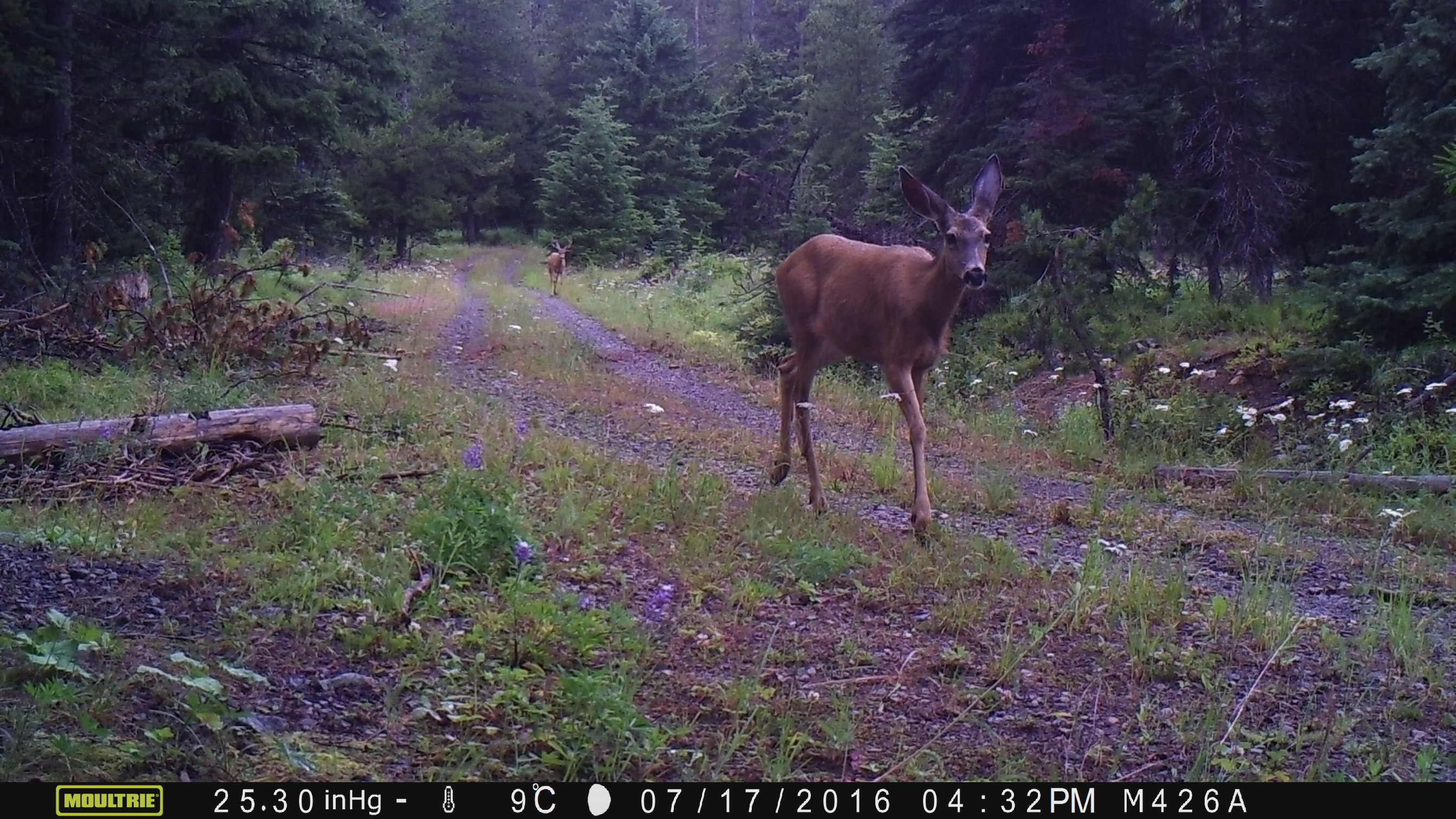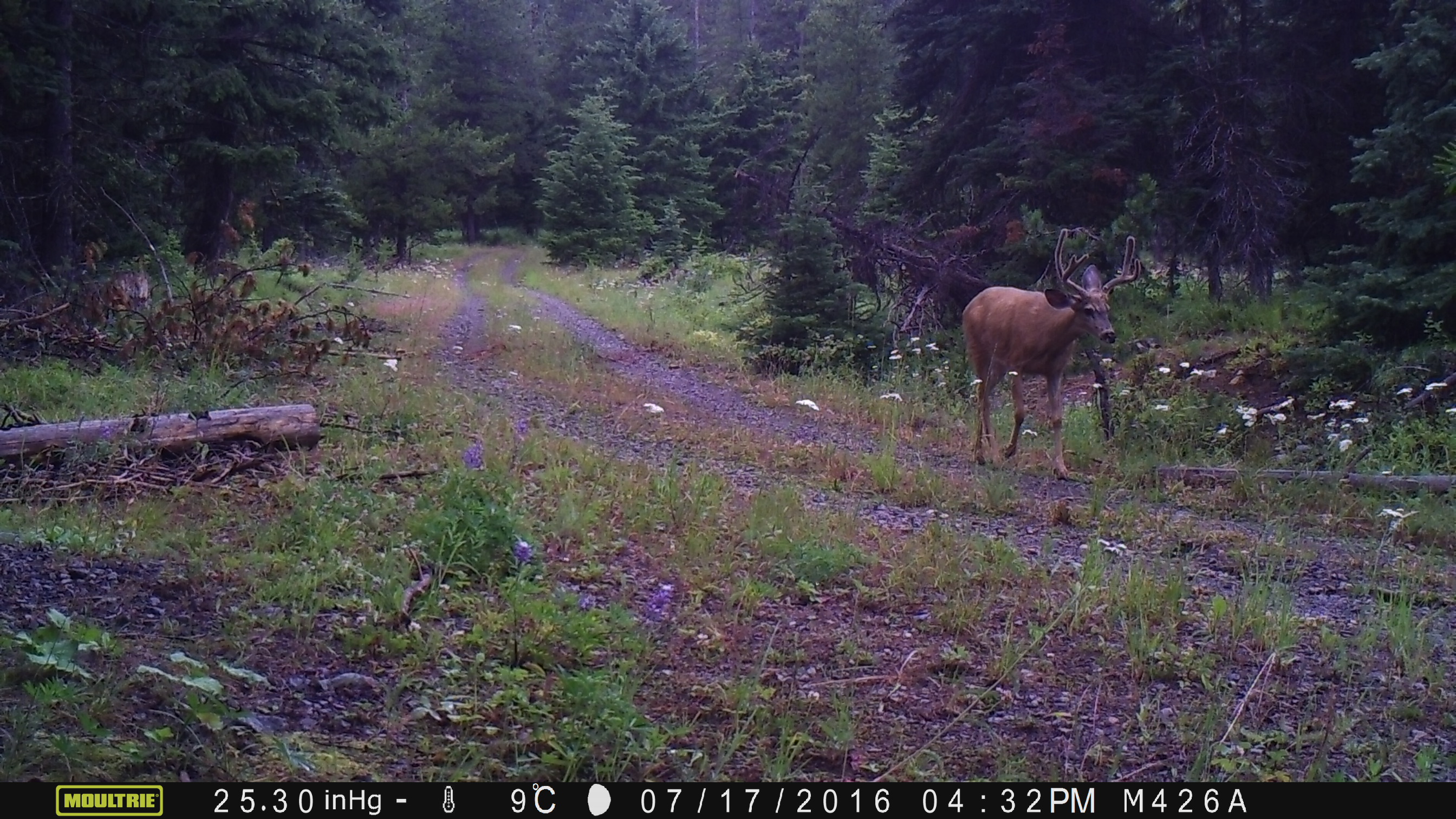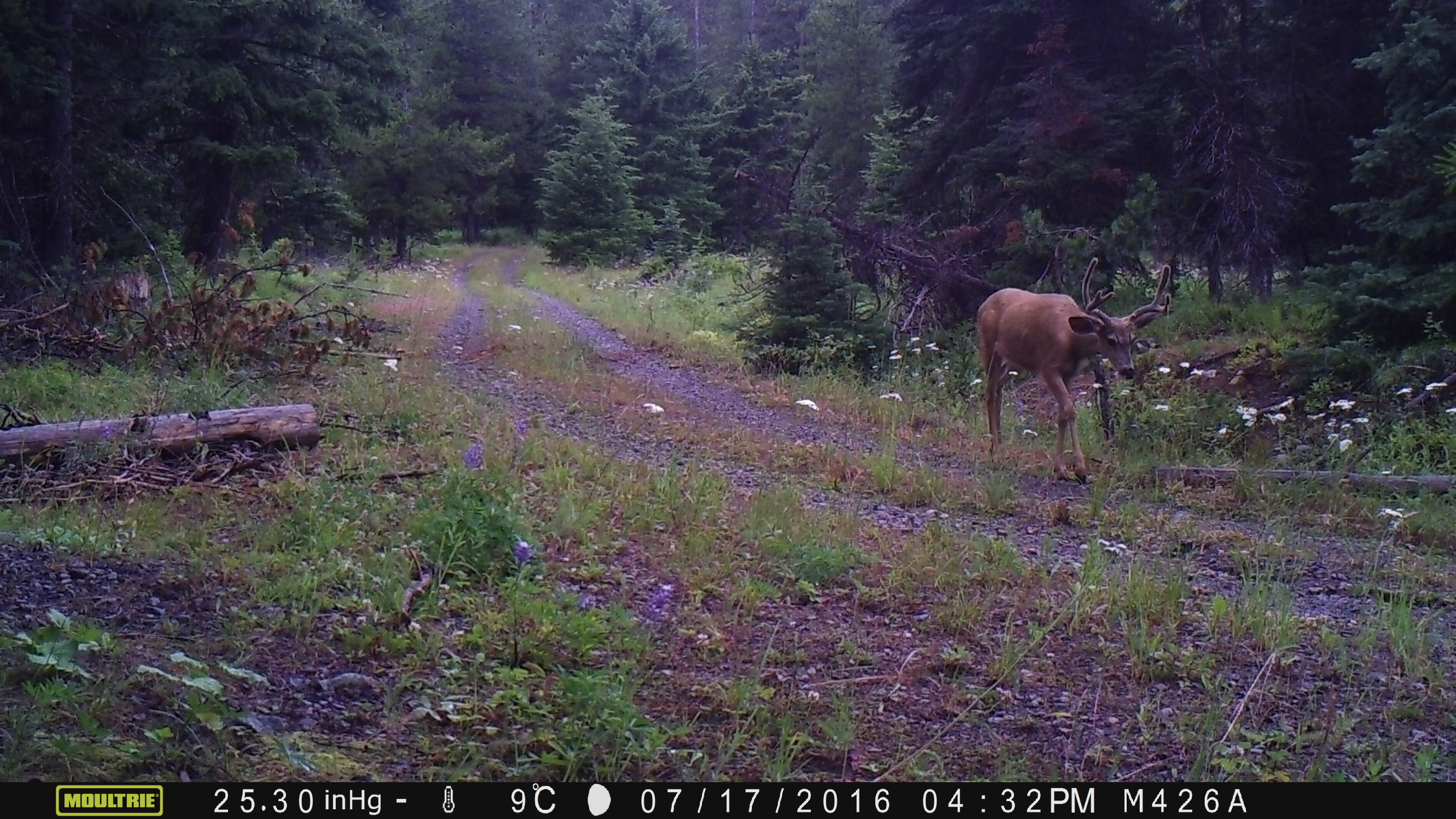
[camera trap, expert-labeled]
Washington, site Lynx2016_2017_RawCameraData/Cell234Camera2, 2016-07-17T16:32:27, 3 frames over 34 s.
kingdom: Animalia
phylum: Chordata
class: Mammalia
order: Artiodactyla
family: Cervidae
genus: Odocoileus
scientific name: Odocoileus hemionus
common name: mule deer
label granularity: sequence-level